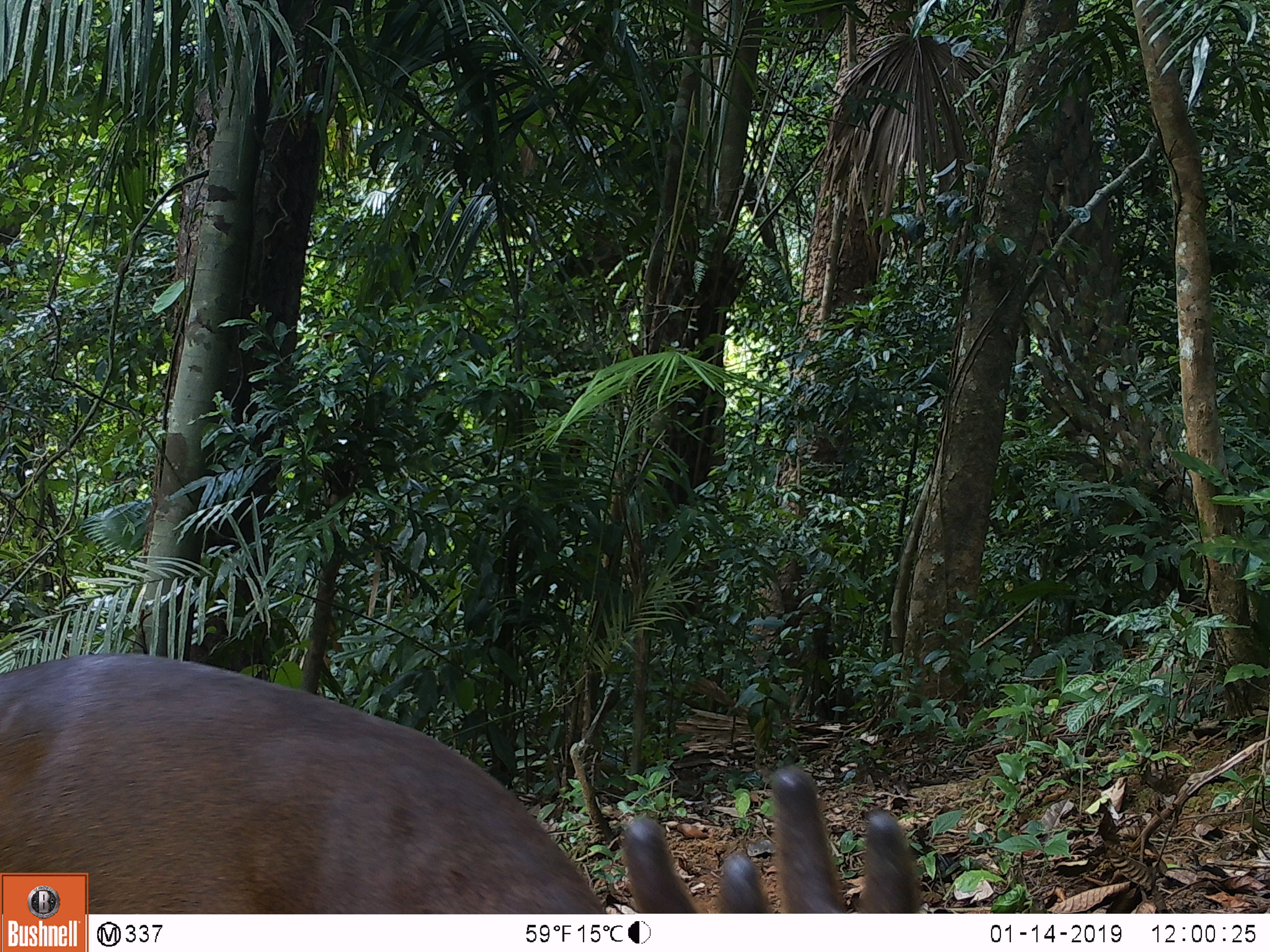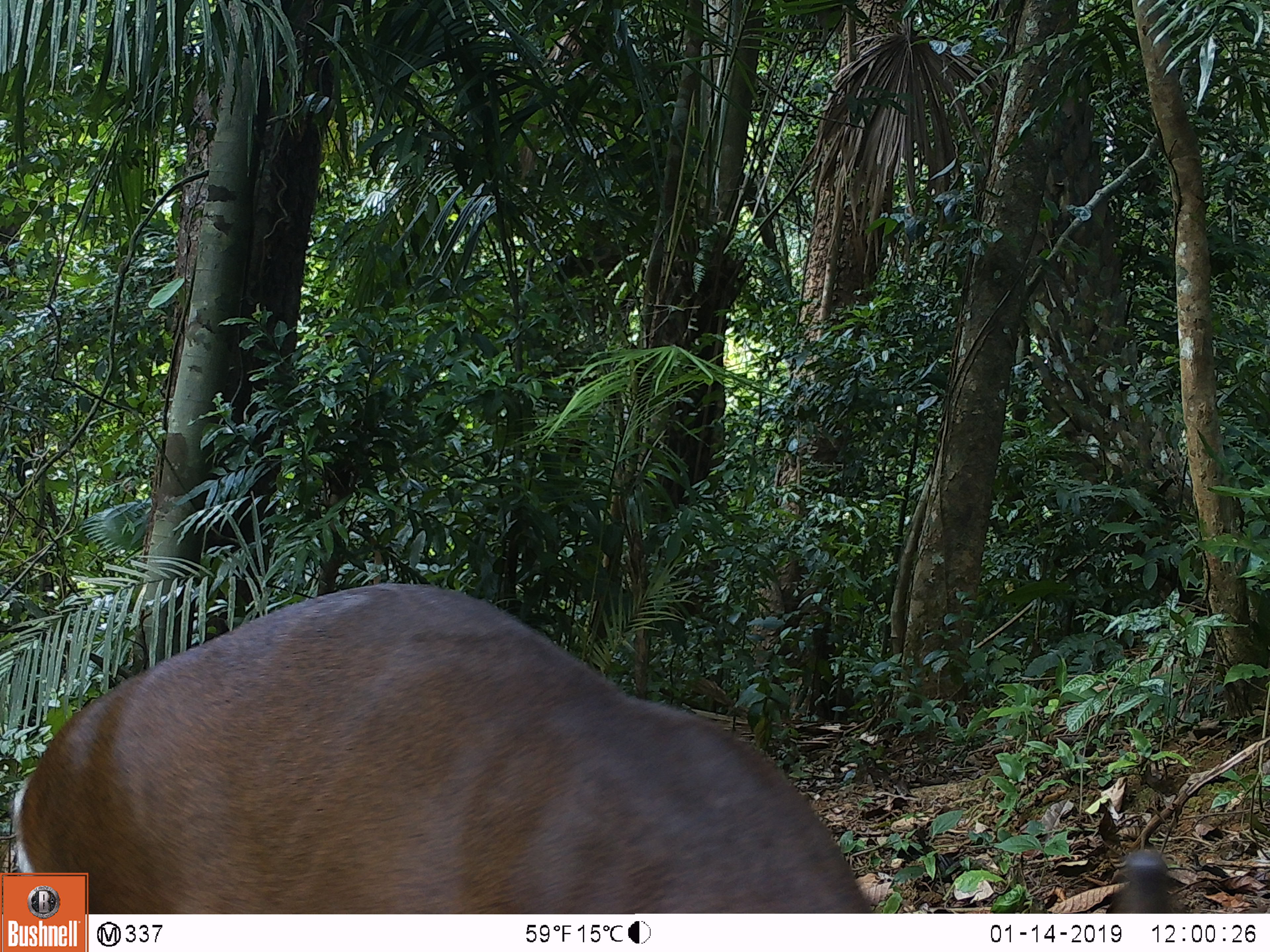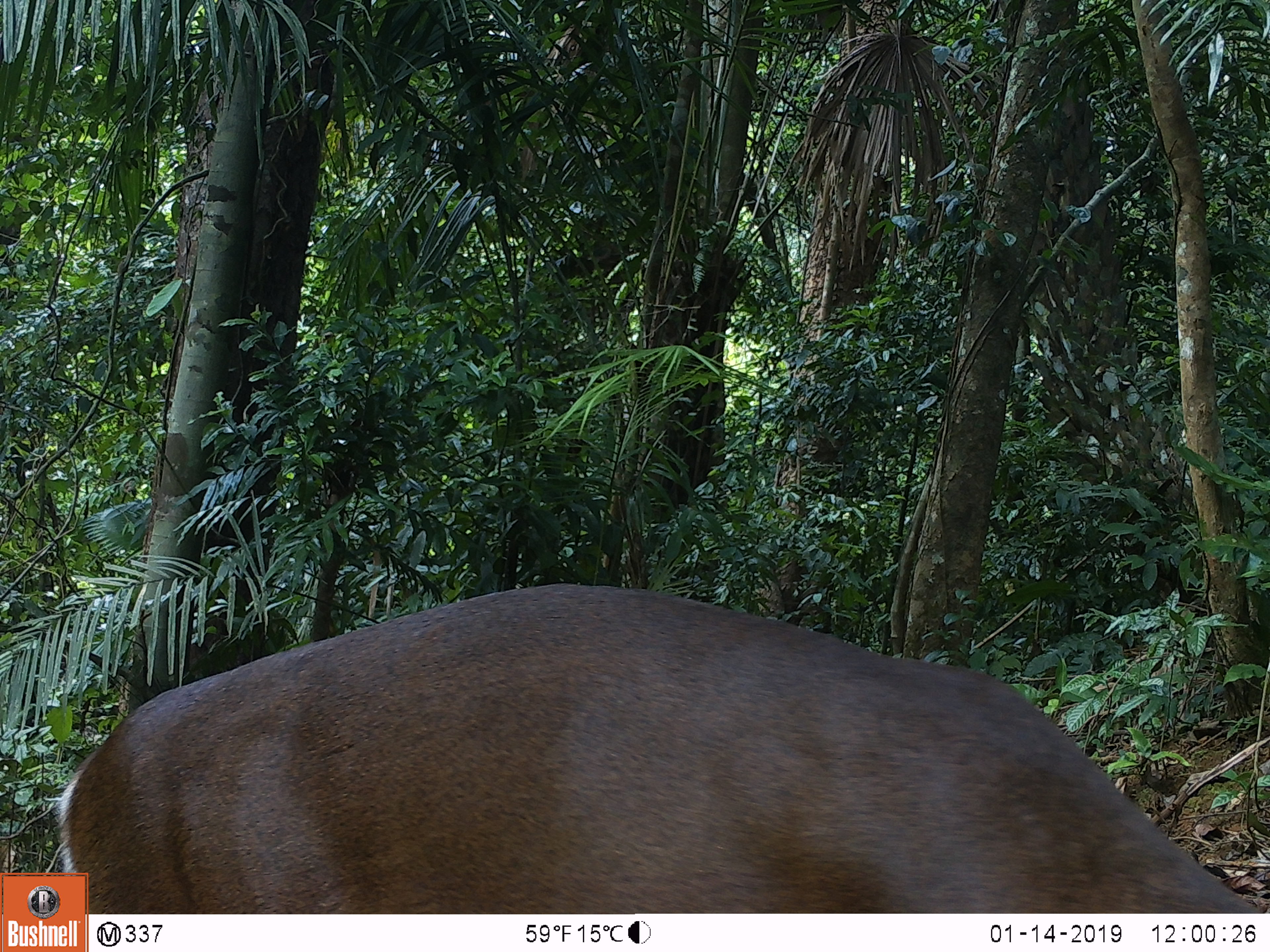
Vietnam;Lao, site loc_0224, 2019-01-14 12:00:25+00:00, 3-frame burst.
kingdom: Animalia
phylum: Chordata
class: Mammalia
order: Artiodactyla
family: Cervidae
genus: Muntiacus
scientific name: Muntiacus vuquangensis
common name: large-antlered muntjac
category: large antlered muntjac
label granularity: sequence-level